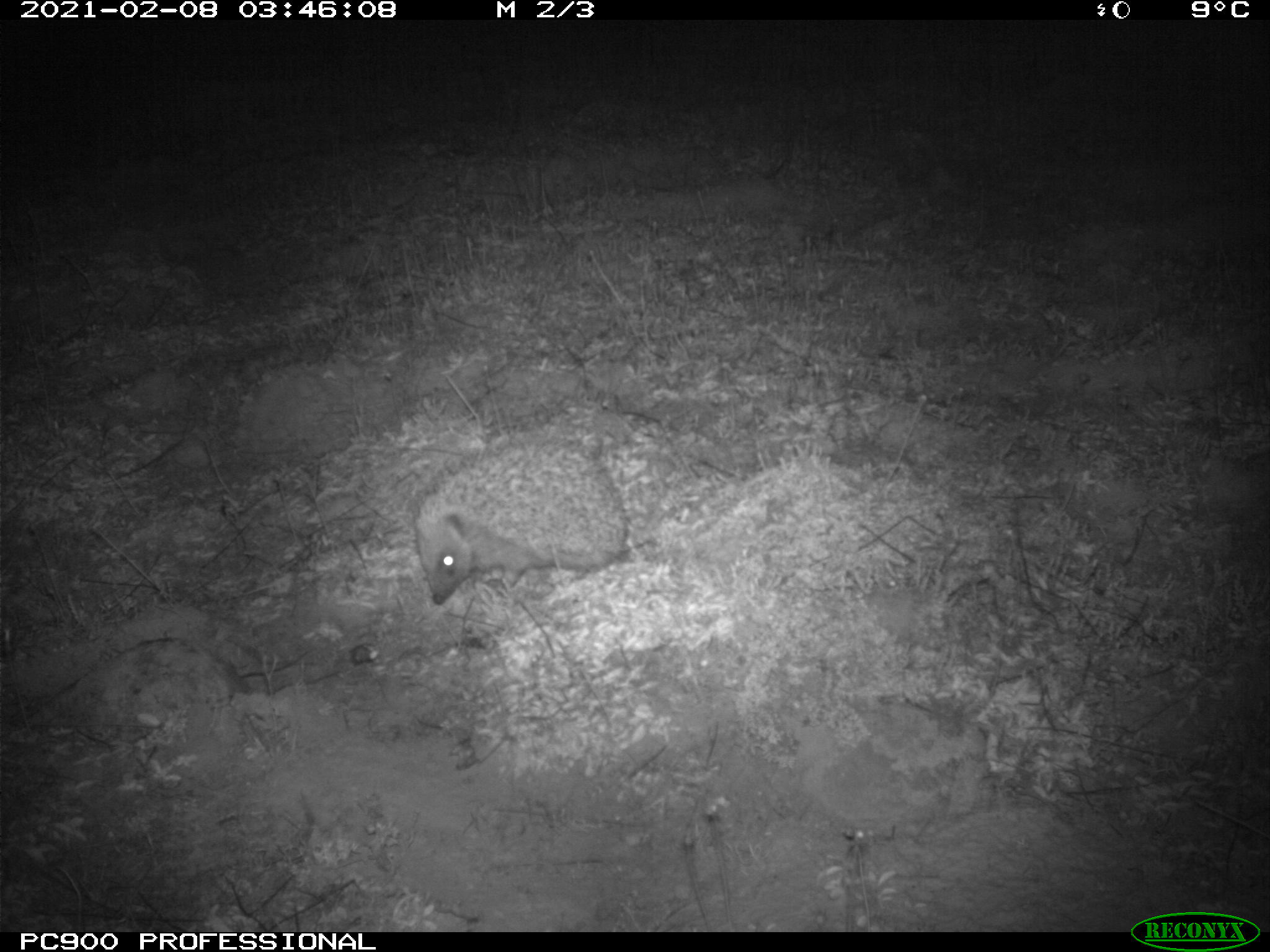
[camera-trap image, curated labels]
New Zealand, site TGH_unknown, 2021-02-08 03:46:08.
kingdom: Animalia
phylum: Chordata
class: Mammalia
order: Eulipotyphla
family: Erinaceidae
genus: Erinaceus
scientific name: Erinaceus europaeus europaeus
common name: european hedgehog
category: hedgehog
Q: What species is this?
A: Hedgehog (european hedgehog) (Erinaceus europaeus europaeus).